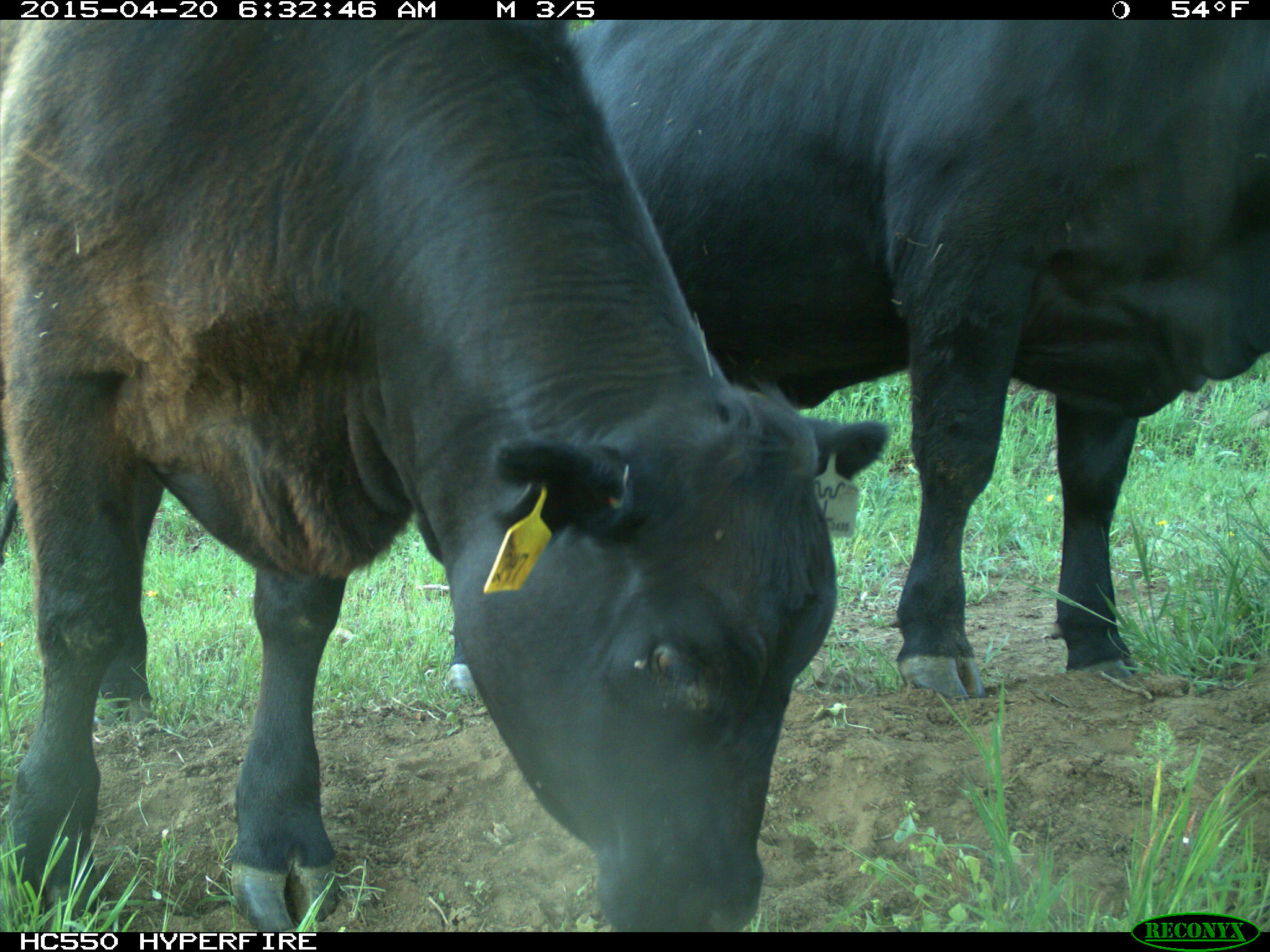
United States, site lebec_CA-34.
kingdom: Animalia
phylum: Chordata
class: Mammalia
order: Artiodactyla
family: Bovidae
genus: Bos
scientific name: Bos taurus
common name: domestic cow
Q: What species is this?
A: Bos taurus (domestic cow).